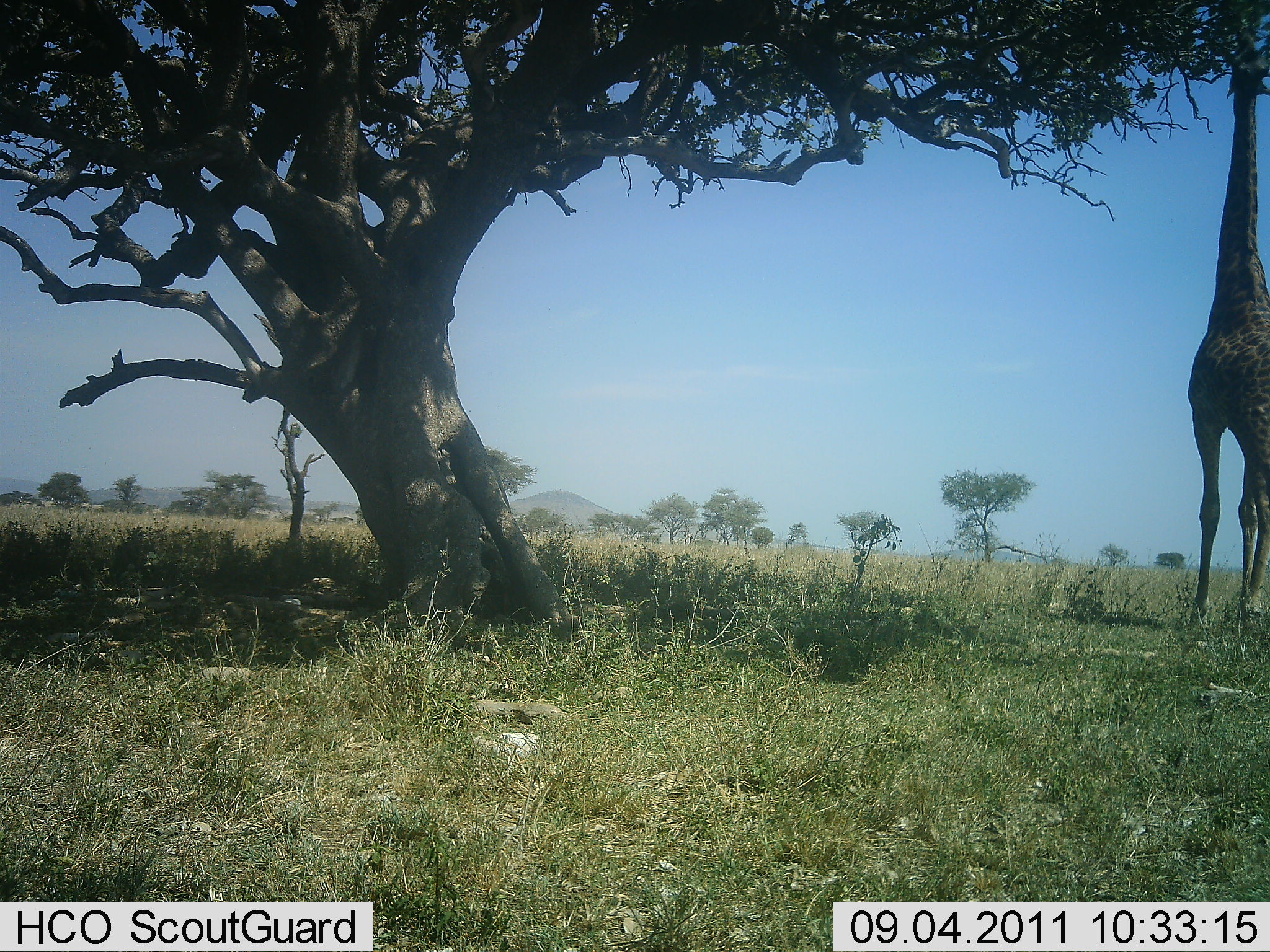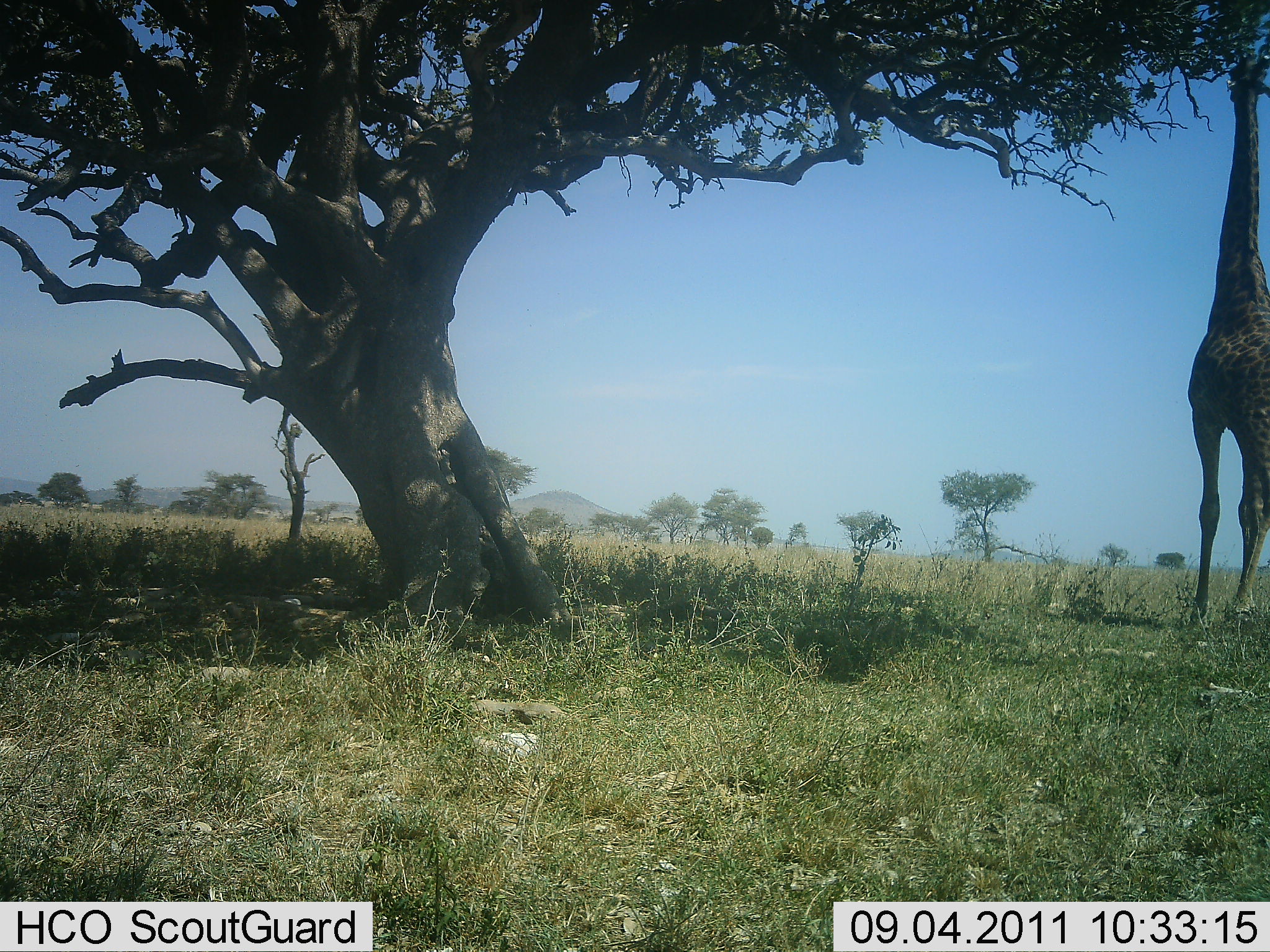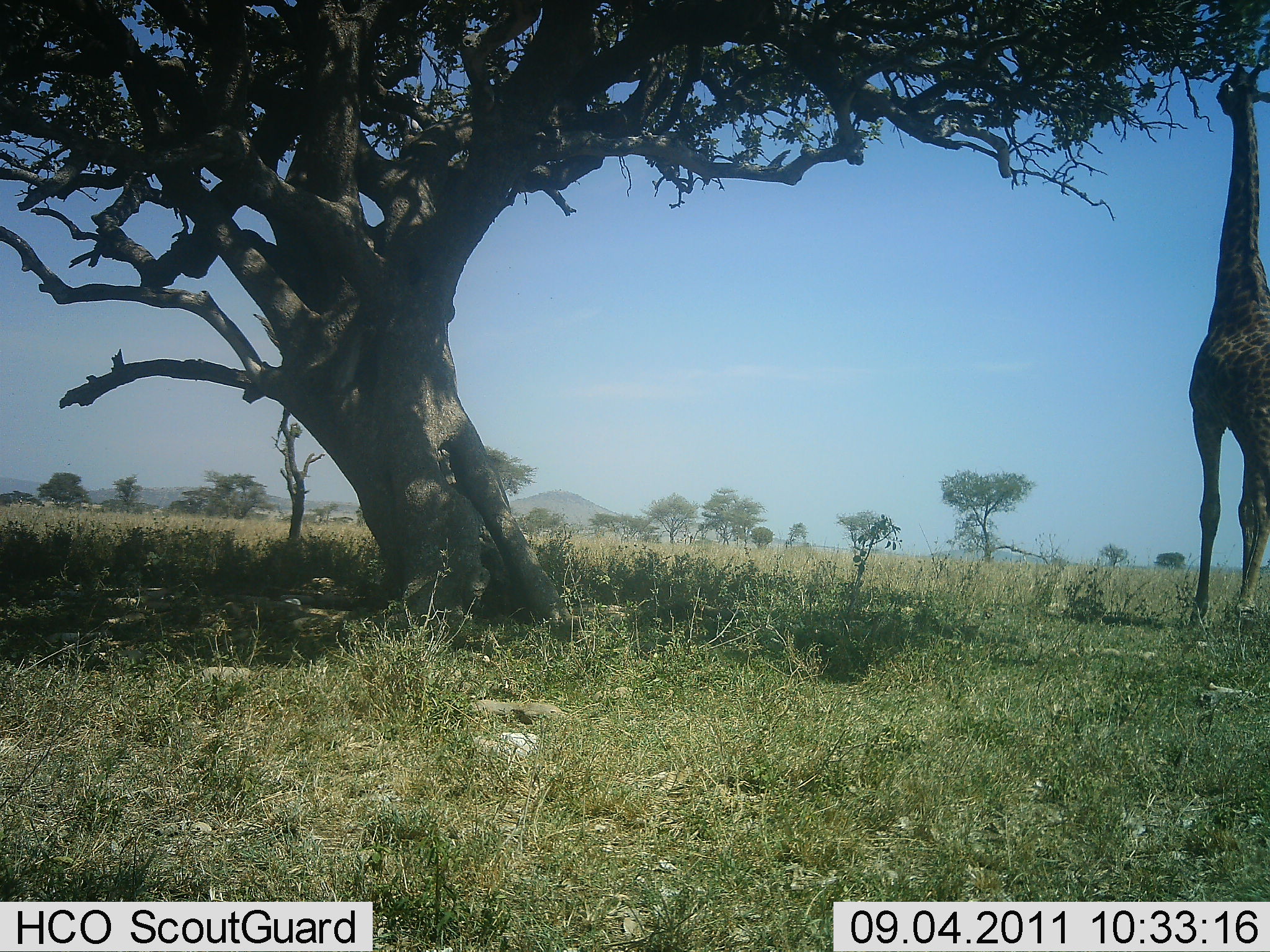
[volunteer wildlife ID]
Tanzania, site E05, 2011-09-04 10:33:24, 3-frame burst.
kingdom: Animalia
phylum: Chordata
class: Mammalia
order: Artiodactyla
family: Giraffidae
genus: Giraffa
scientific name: Giraffa camelopardalis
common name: giraffe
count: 1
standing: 12%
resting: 0%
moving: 0%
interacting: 0%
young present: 0%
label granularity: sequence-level